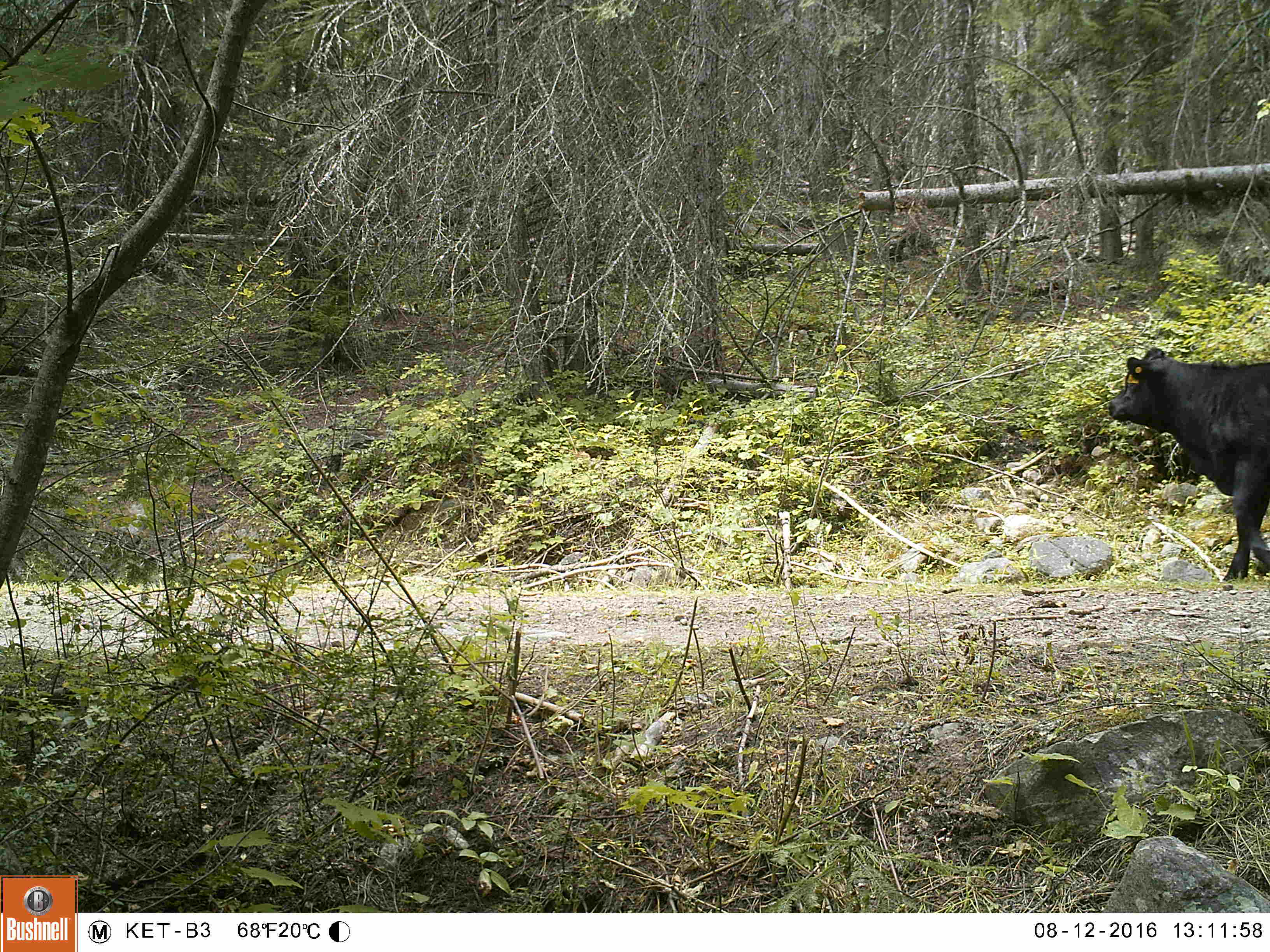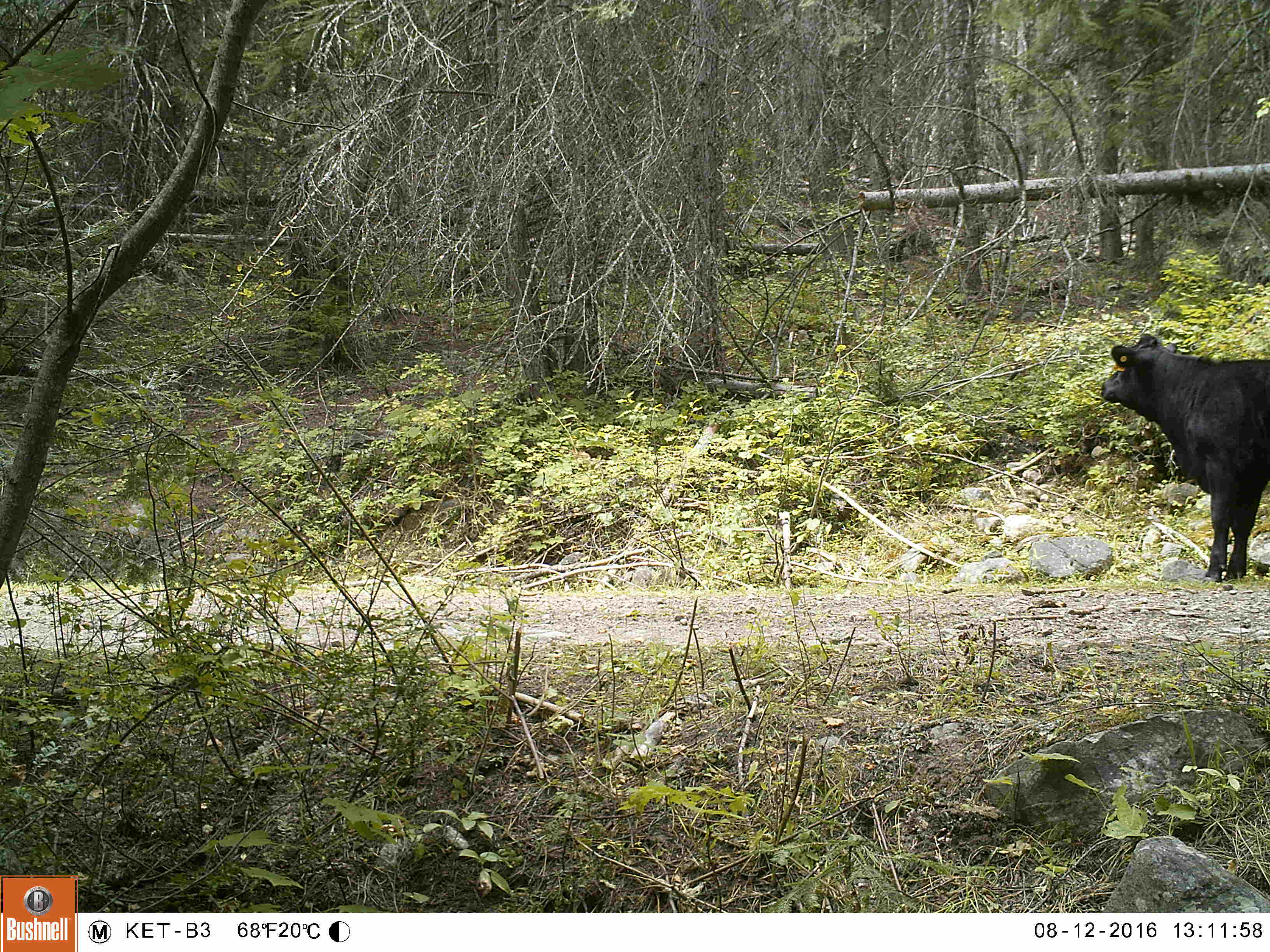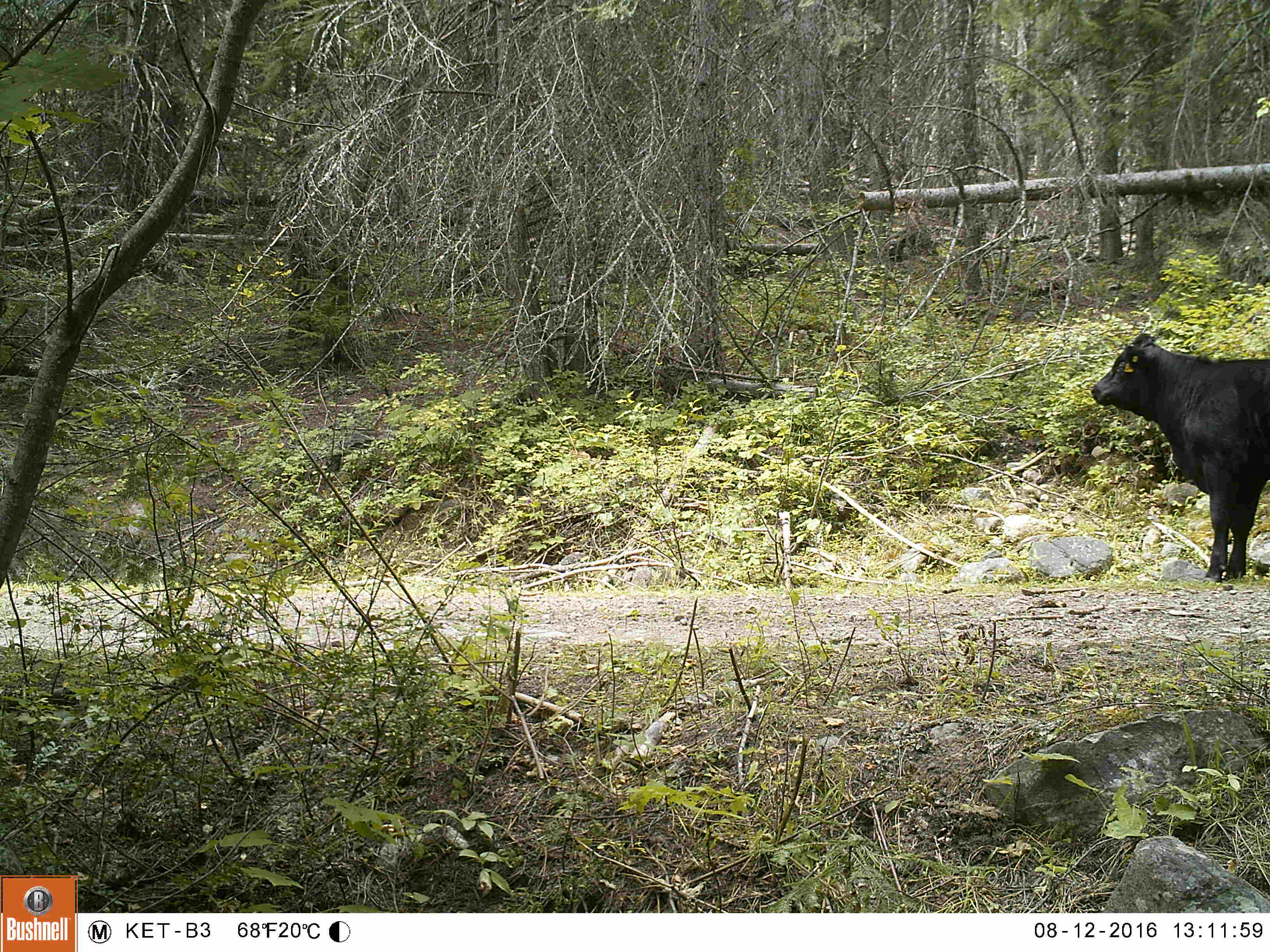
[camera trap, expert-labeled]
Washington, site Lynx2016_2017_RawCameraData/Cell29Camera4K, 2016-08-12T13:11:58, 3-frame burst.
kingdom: Animalia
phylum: Chordata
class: Mammalia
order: Artiodactyla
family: Bovidae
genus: Bos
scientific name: Bos taurus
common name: domestic cattle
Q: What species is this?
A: Domestic cattle (Bos taurus).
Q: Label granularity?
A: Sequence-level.